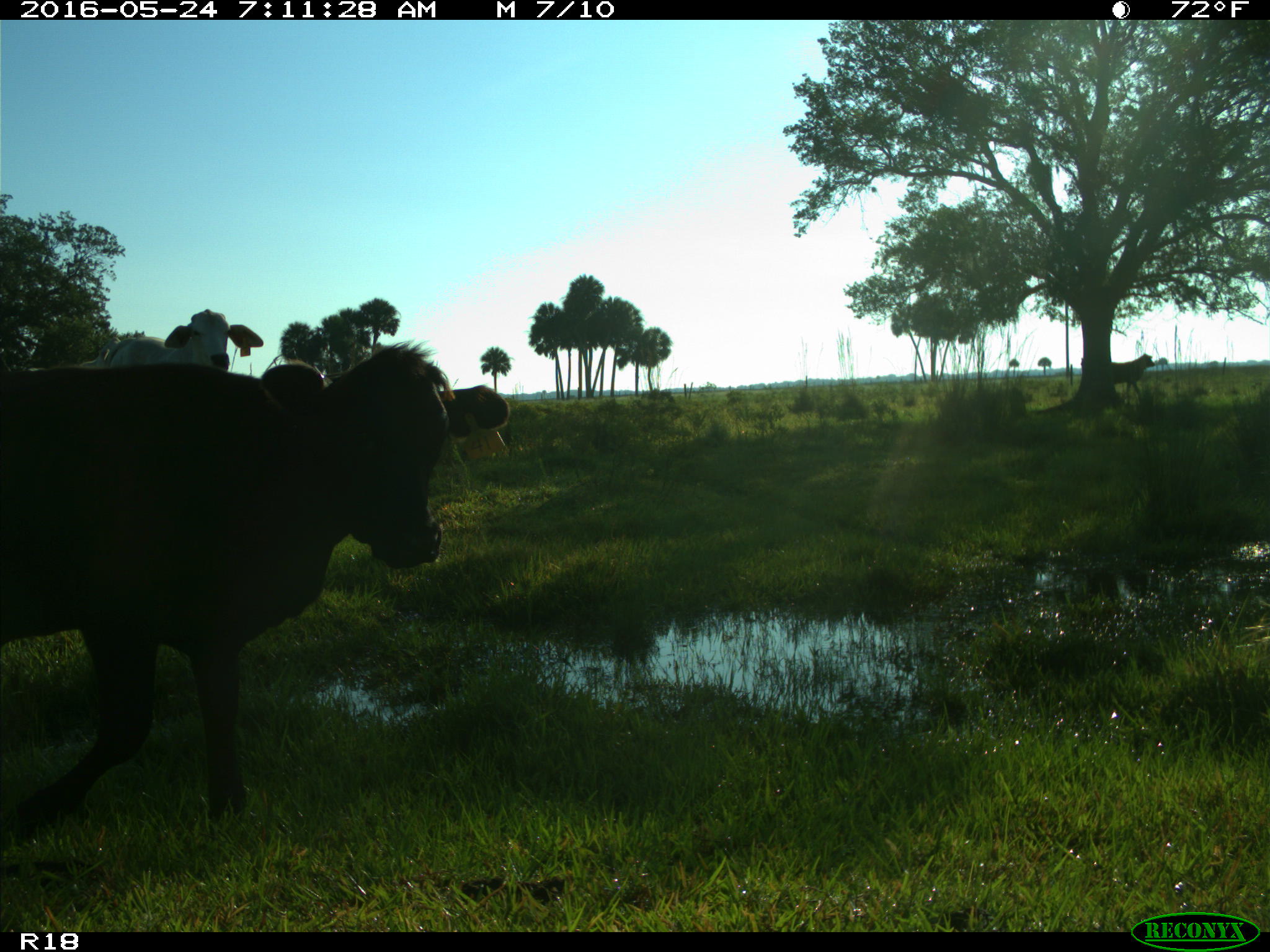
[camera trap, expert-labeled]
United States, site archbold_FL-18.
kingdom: Animalia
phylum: Chordata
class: Mammalia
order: Artiodactyla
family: Bovidae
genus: Bos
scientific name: Bos taurus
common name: domestic cow